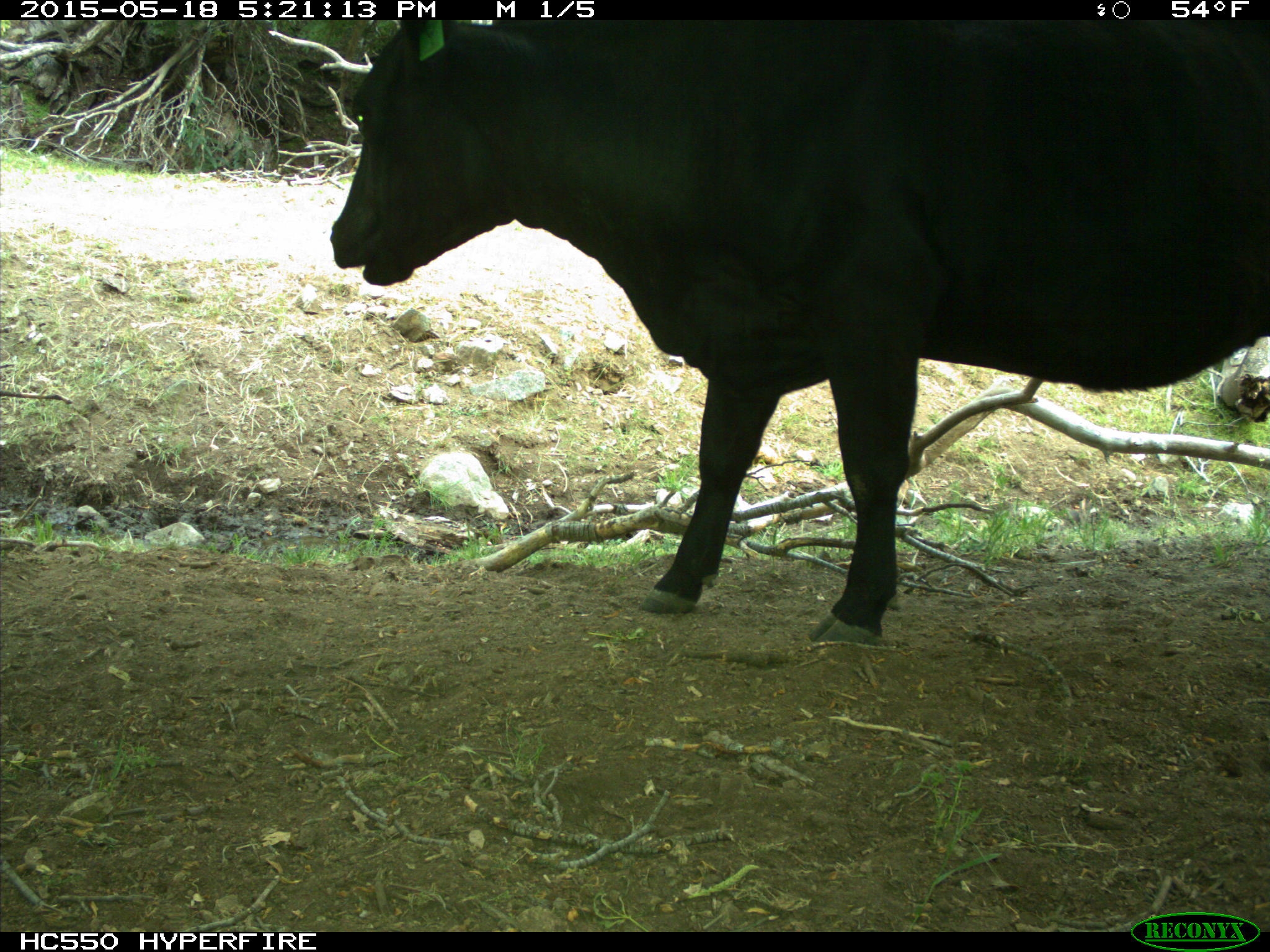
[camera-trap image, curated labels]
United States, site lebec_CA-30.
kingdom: Animalia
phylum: Chordata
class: Mammalia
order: Artiodactyla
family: Bovidae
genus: Bos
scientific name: Bos taurus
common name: domestic cow